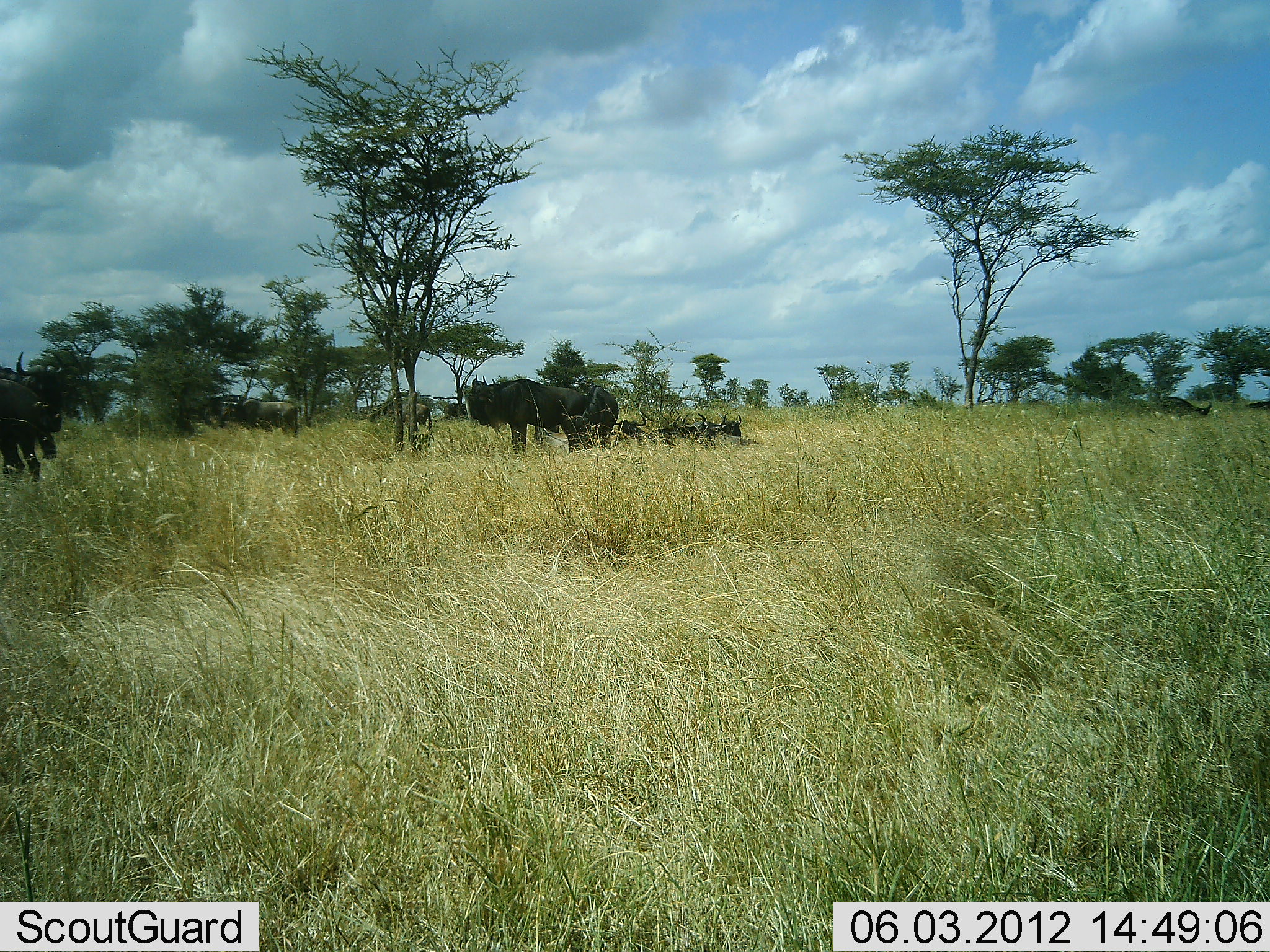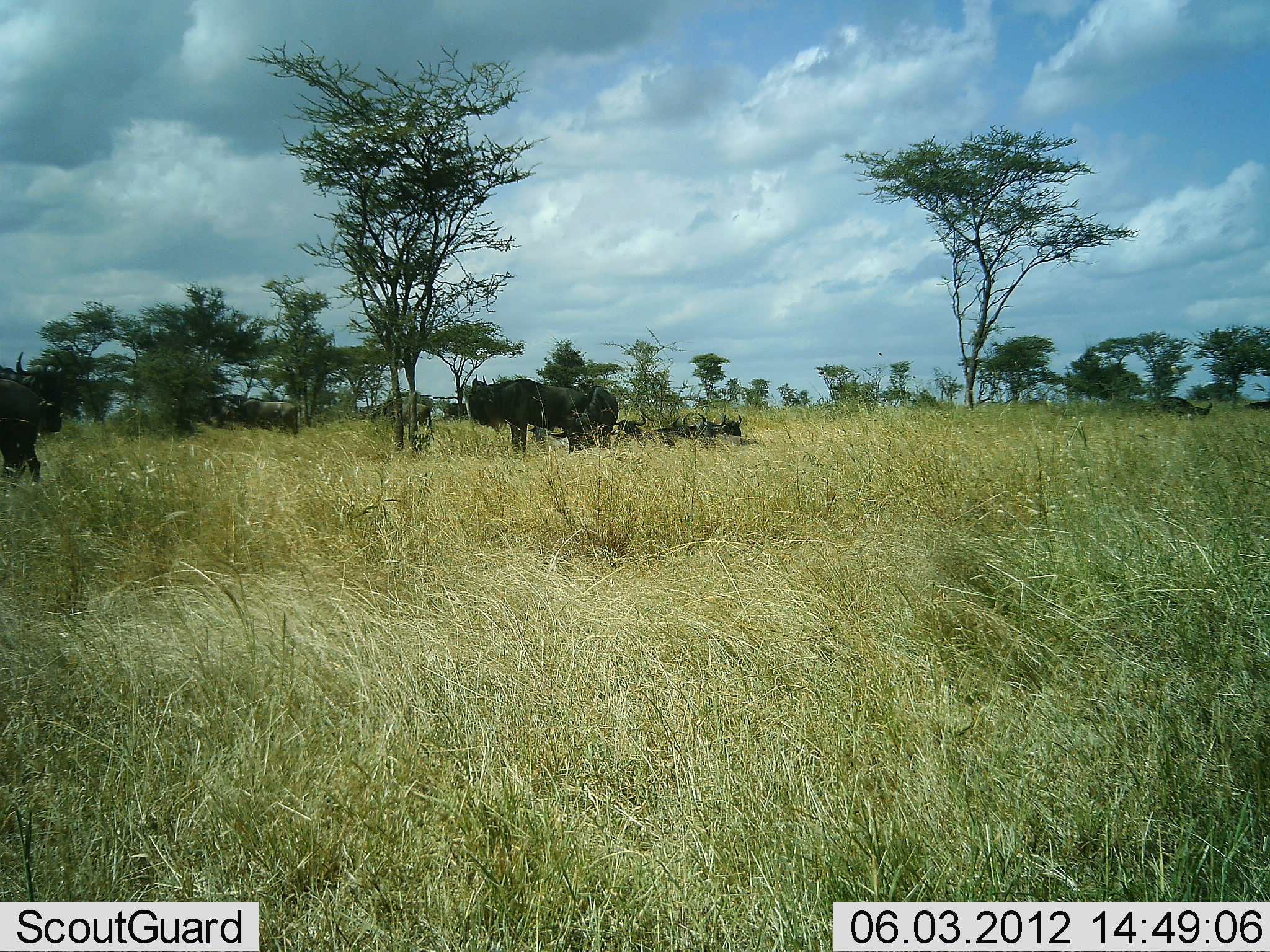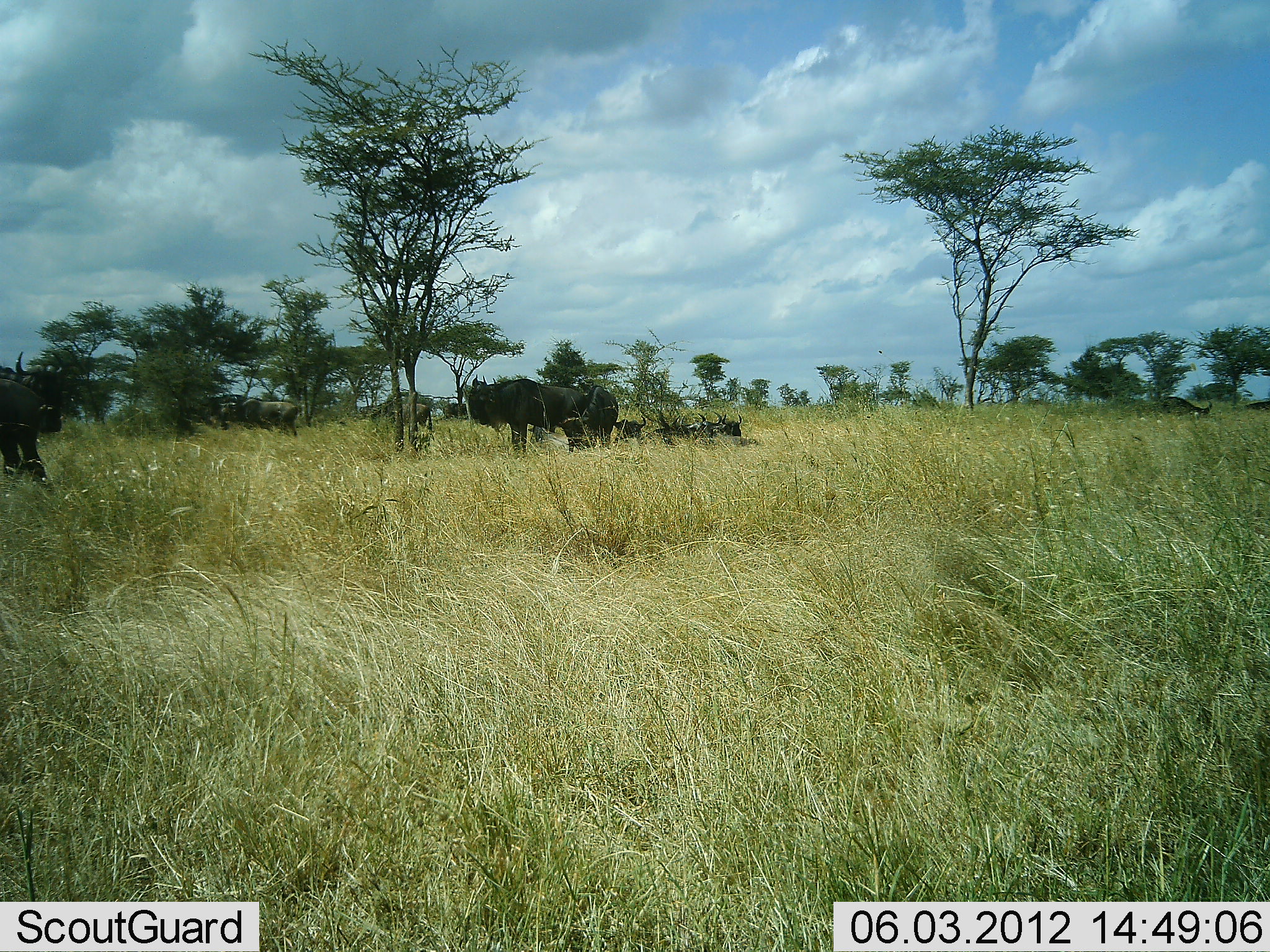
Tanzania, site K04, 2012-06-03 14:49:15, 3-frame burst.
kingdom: Animalia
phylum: Chordata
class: Mammalia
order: Artiodactyla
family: Bovidae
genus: Connochaetes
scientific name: Connochaetes taurinus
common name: blue wildebeest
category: wildebeest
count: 7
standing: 100%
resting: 70%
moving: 10%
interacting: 0%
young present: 10%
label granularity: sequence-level